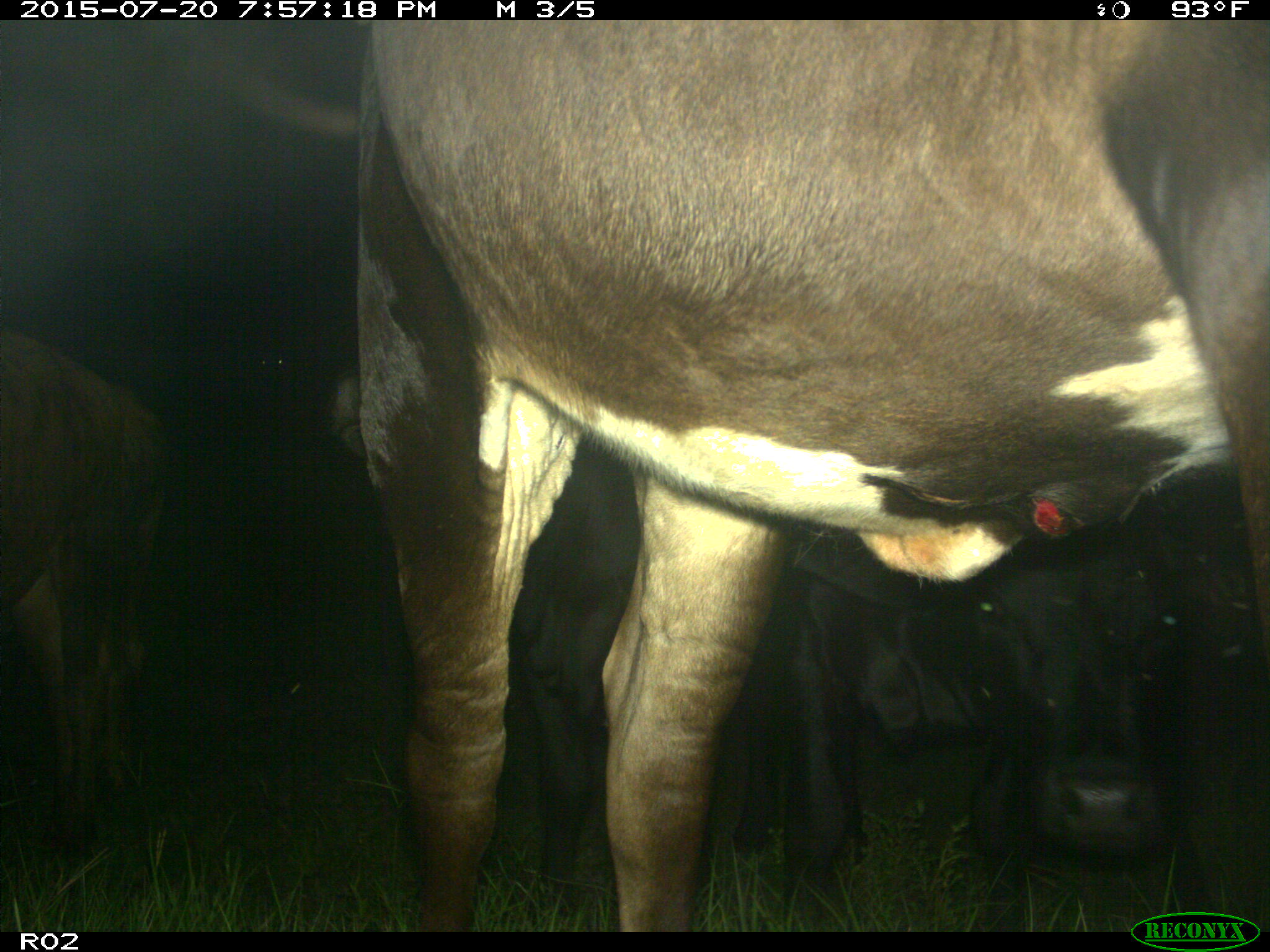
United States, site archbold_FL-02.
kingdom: Animalia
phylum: Chordata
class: Mammalia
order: Artiodactyla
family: Bovidae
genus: Bos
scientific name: Bos taurus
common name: domestic cow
Bos taurus (domestic cow).